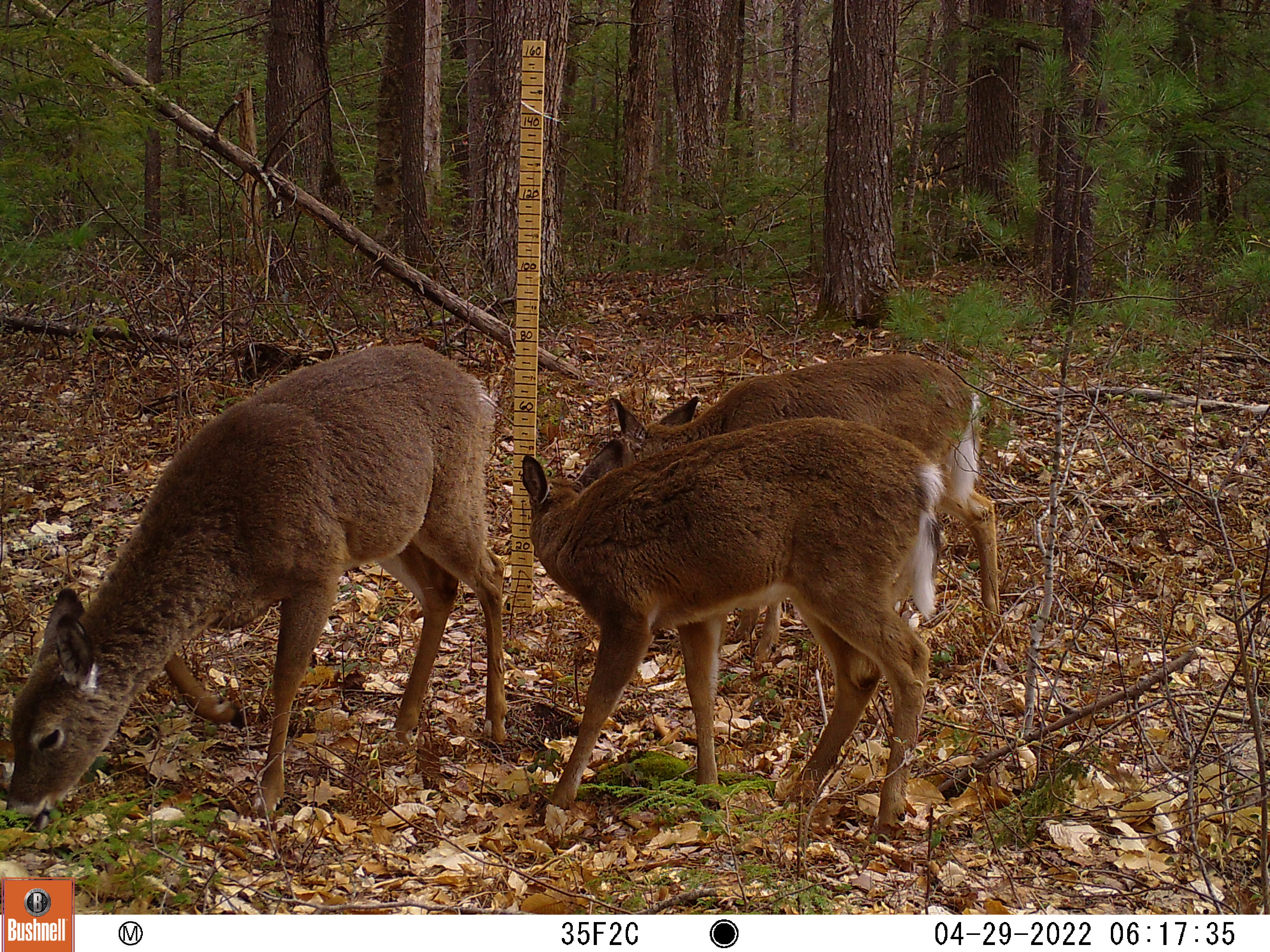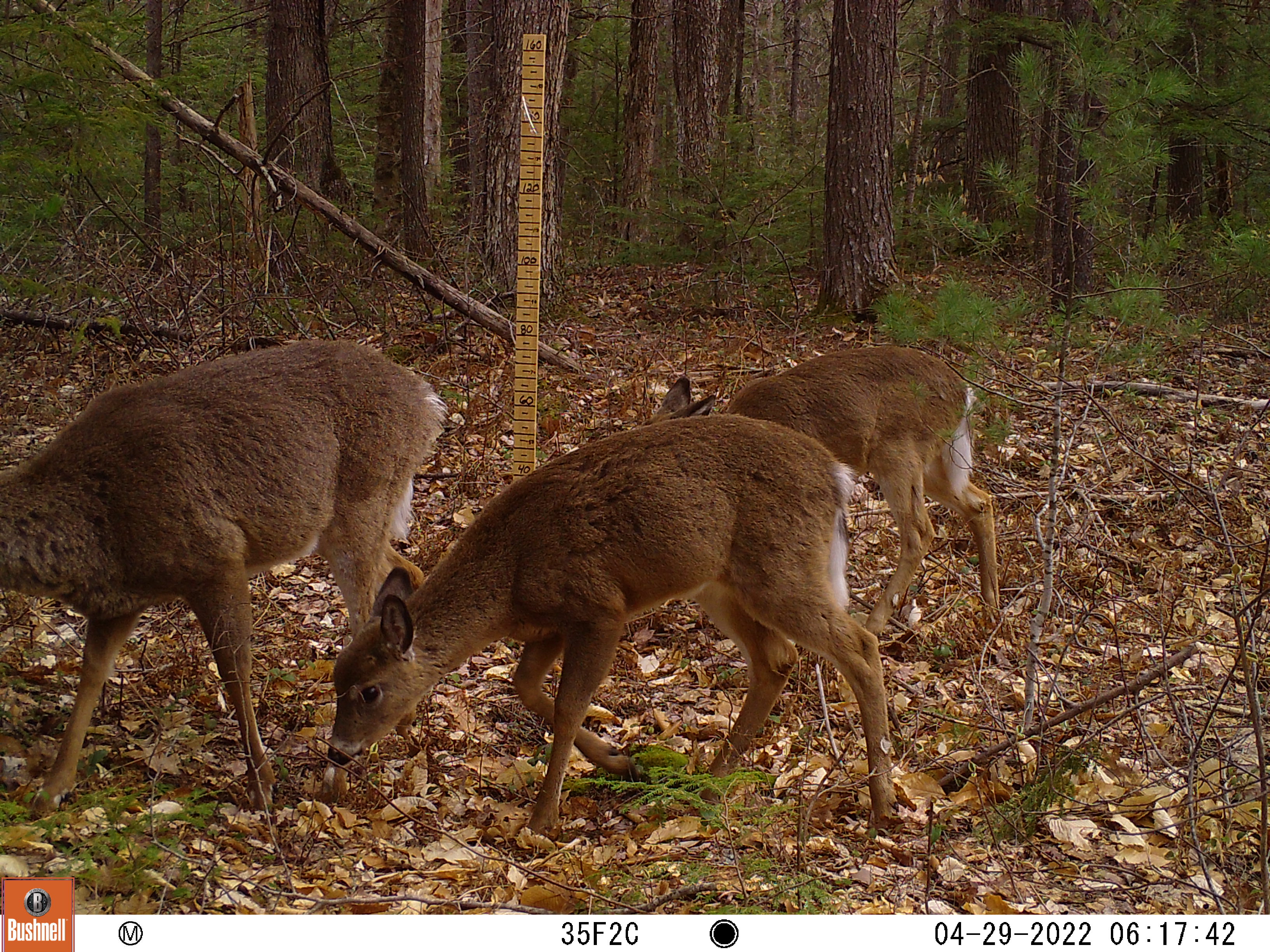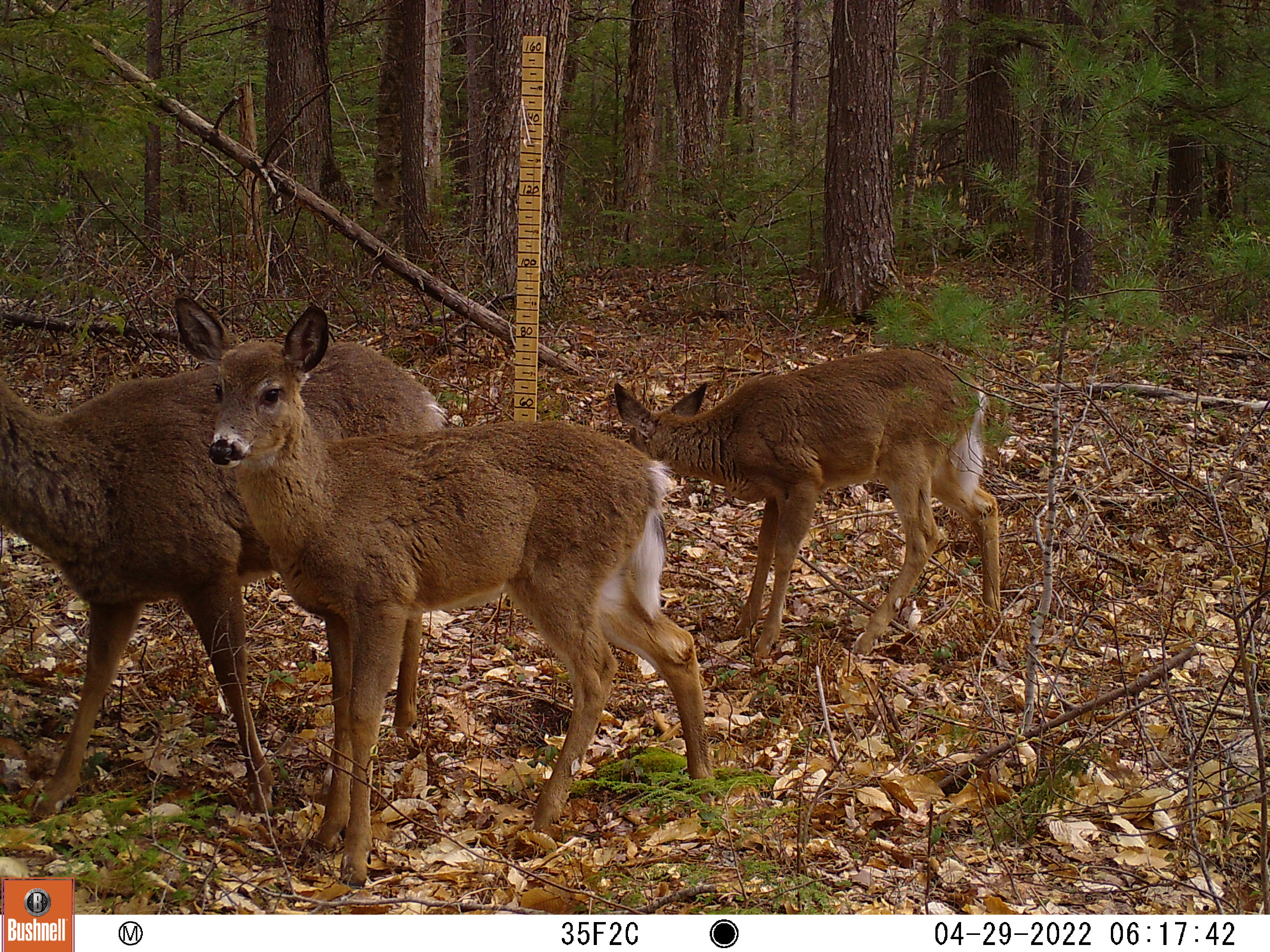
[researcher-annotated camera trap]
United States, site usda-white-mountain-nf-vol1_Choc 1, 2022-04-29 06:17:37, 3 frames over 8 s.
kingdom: Animalia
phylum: Chordata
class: Mammalia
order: Artiodactyla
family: Cervidae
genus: Odocoileus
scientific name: Odocoileus virginianus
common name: white-tailed deer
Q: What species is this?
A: White-tailed deer (Odocoileus virginianus).